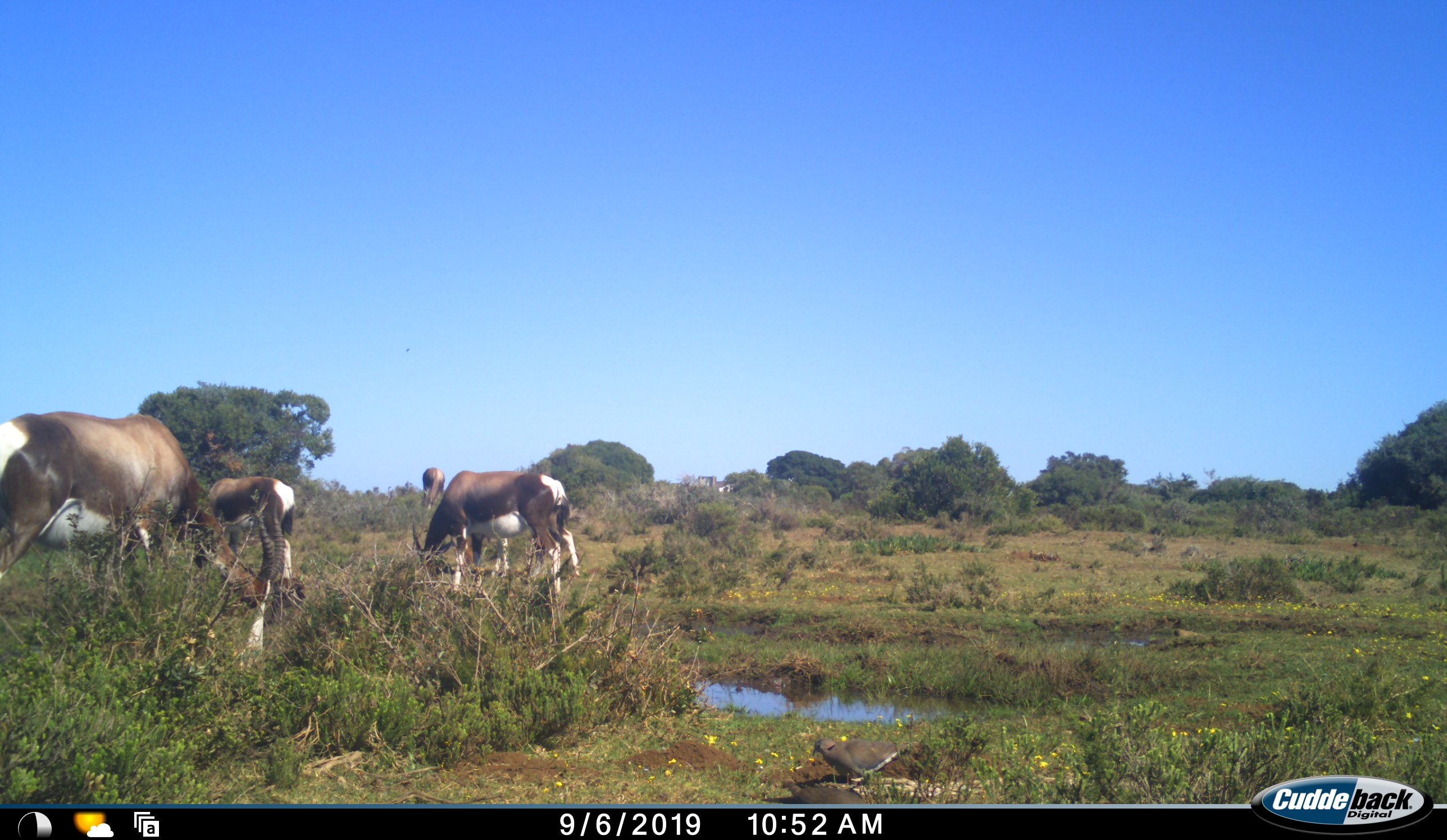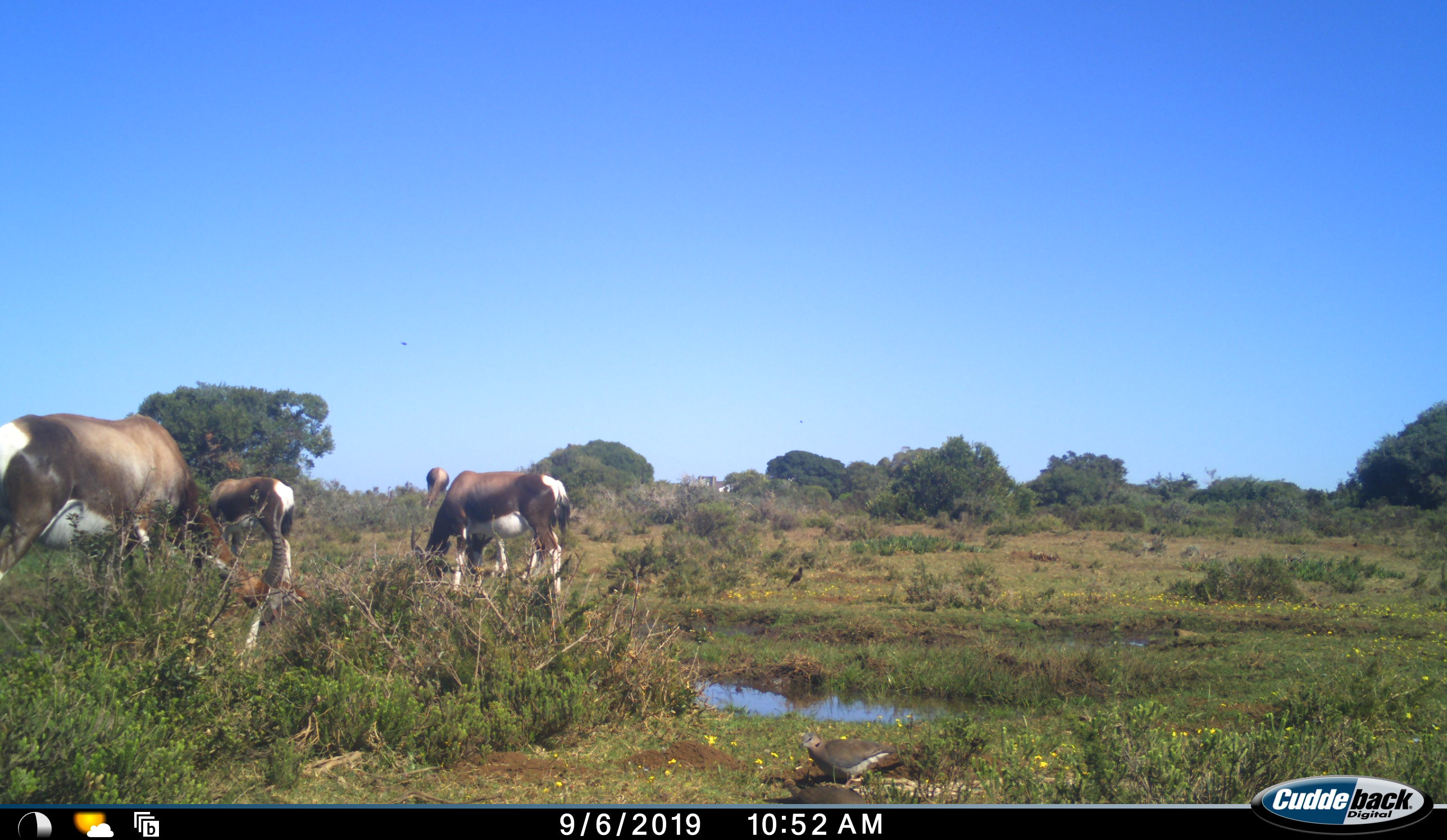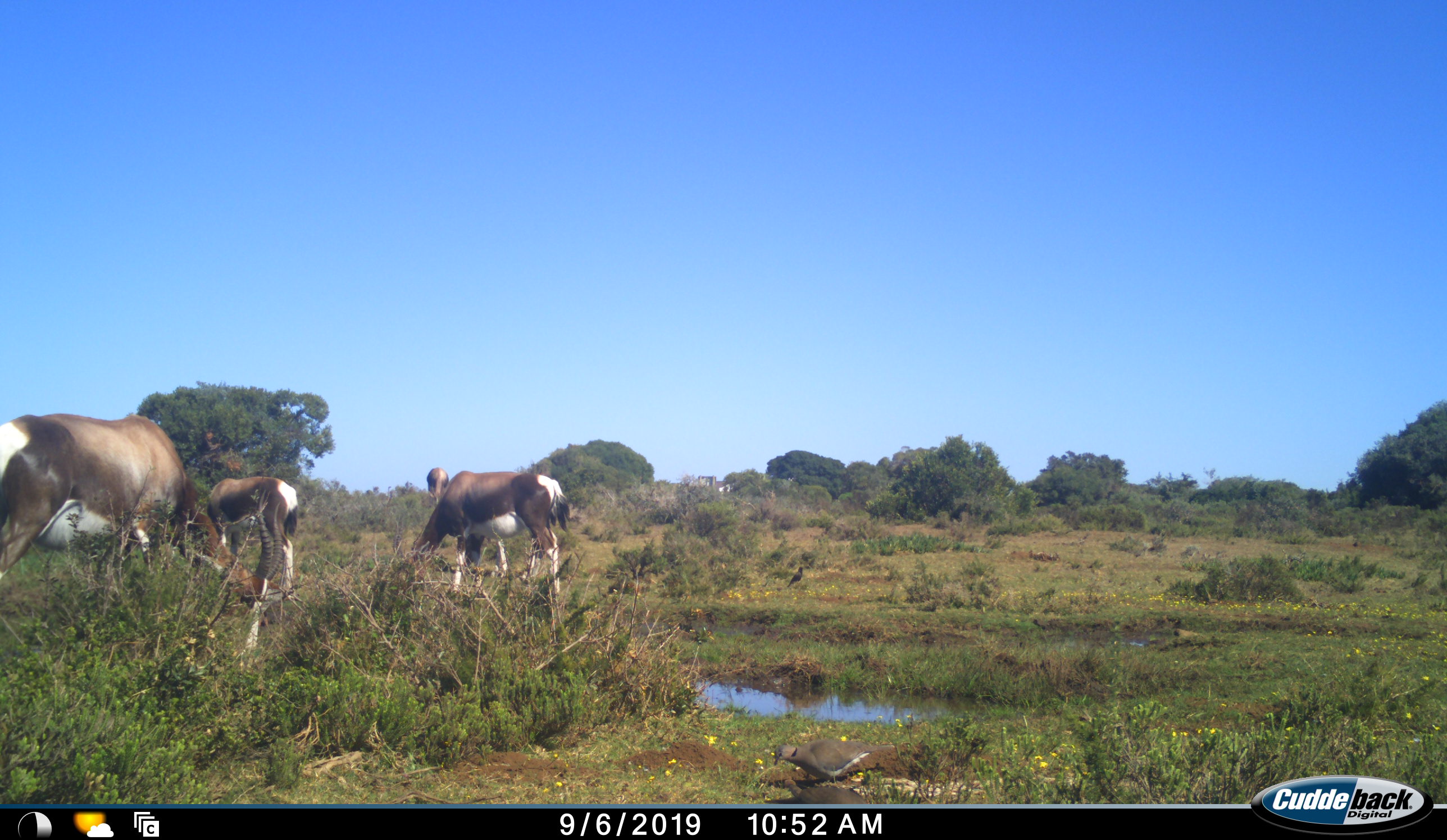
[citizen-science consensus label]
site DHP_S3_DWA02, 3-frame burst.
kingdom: Animalia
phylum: Chordata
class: Mammalia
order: Artiodactyla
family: Bovidae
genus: Damaliscus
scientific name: Damaliscus pygargus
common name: bontebok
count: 4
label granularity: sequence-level